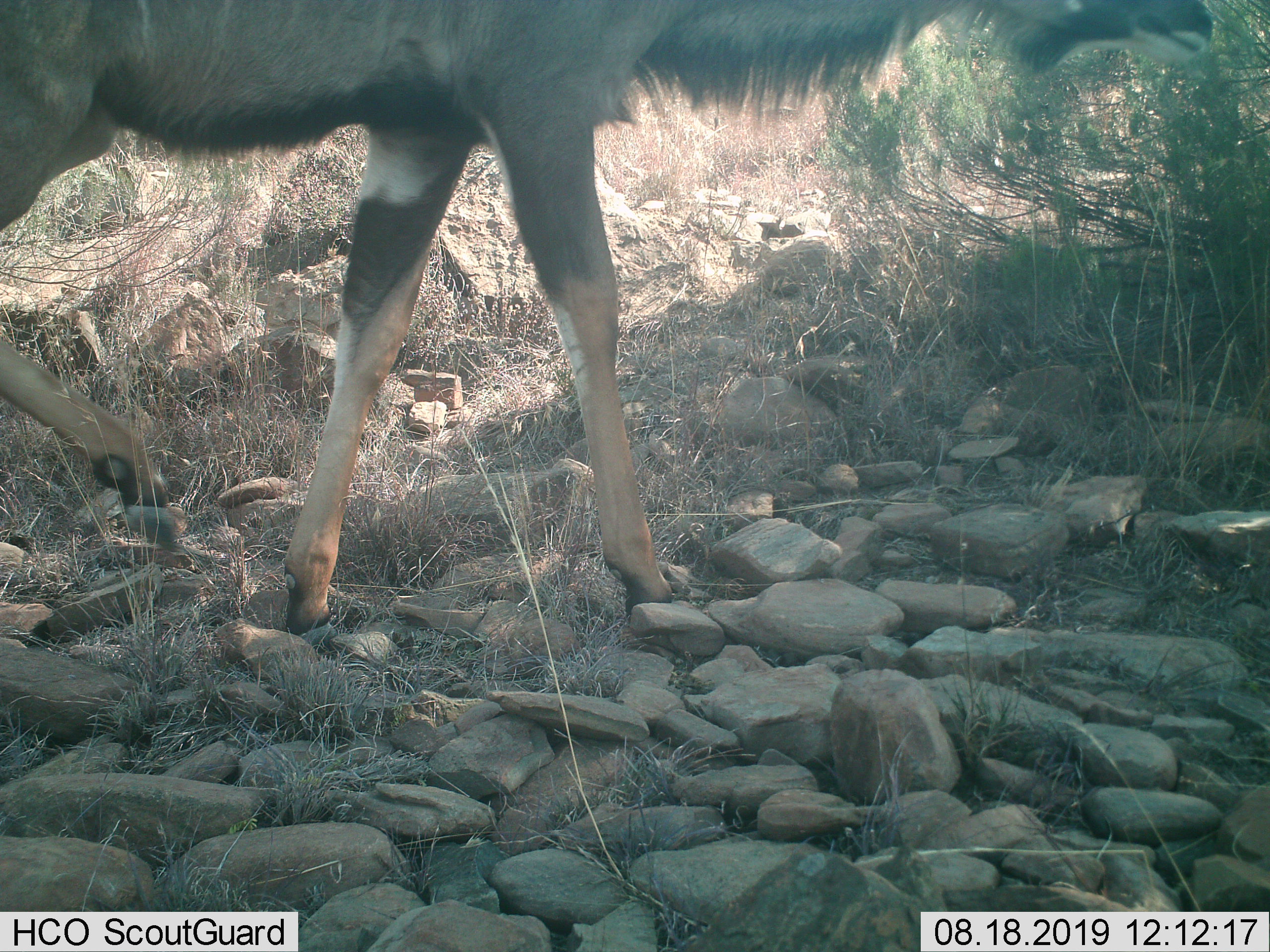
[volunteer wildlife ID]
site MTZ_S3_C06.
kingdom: Animalia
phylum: Chordata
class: Mammalia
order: Artiodactyla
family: Bovidae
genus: Tragelaphus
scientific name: Tragelaphus oryx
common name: eland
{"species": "eland (Tragelaphus oryx)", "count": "1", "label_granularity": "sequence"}